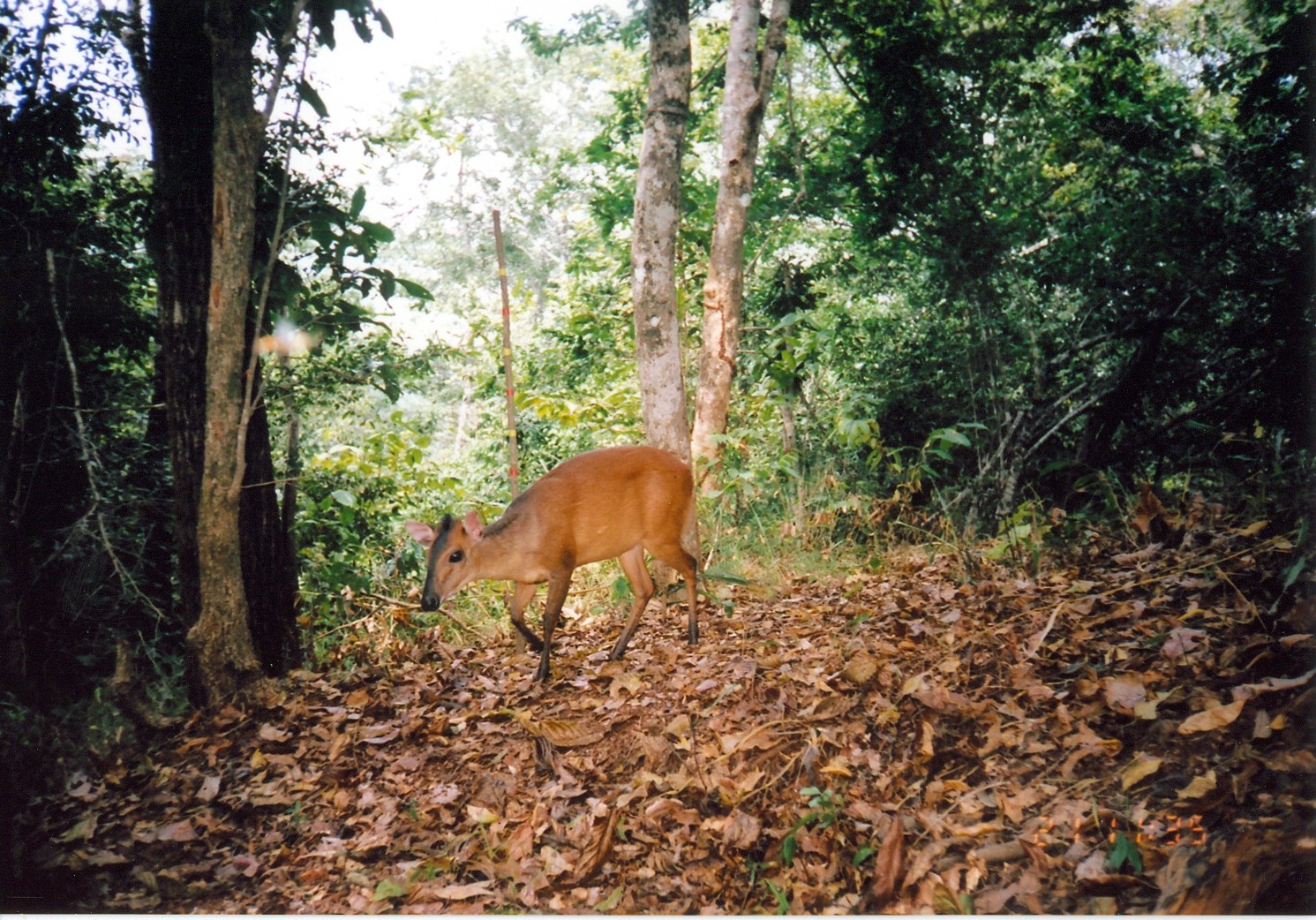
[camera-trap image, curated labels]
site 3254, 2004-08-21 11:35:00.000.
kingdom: Animalia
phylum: Chordata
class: Mammalia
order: Artiodactyla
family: Bovidae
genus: Cephalophus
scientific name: Cephalophus harveyi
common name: harvey's duiker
Cephalophus harveyi (harvey's duiker), count 1.